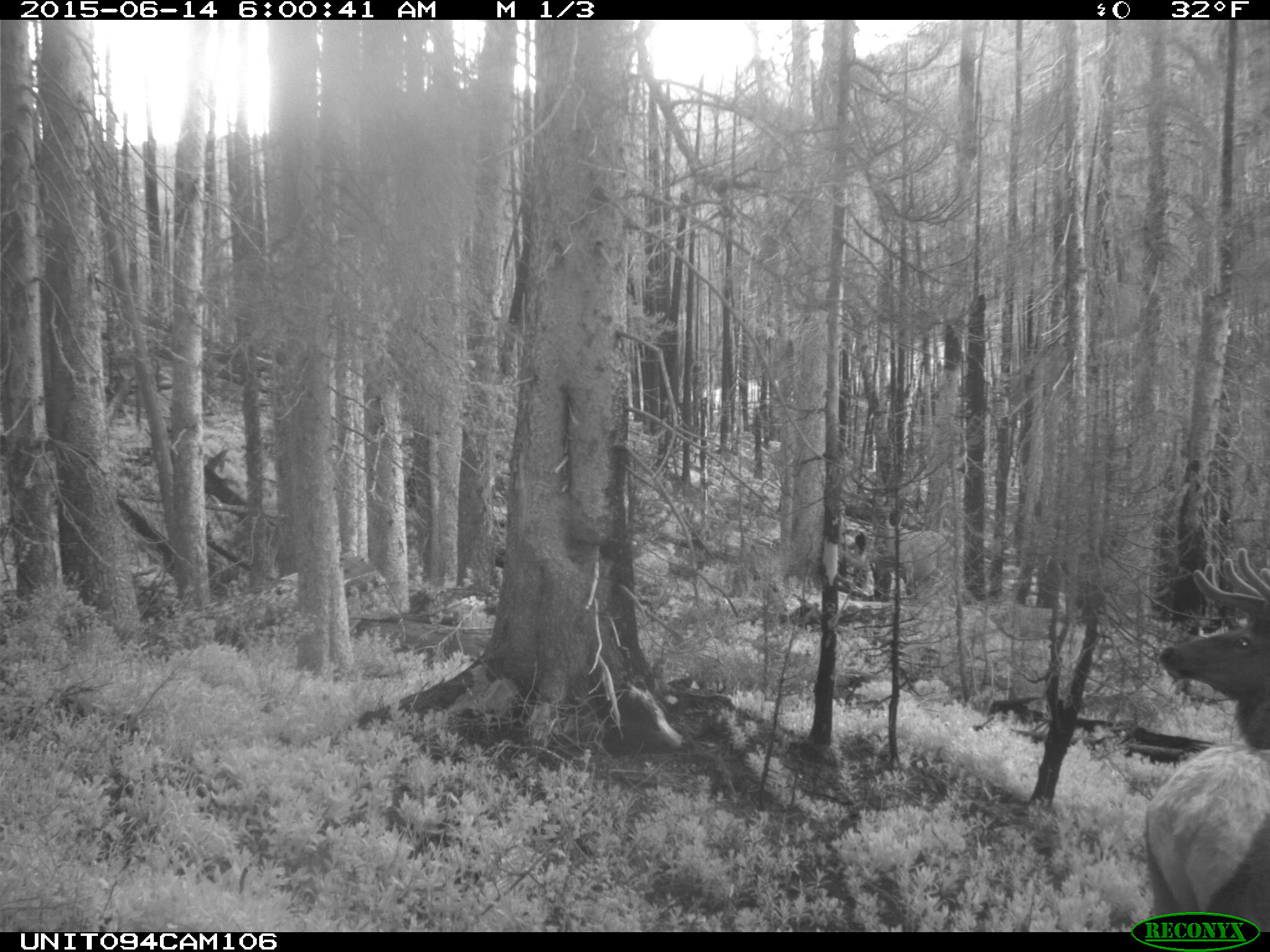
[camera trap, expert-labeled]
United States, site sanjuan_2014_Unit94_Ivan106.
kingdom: Animalia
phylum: Chordata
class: Mammalia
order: Artiodactyla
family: Cervidae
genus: Cervus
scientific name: Cervus elaphus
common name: red deer